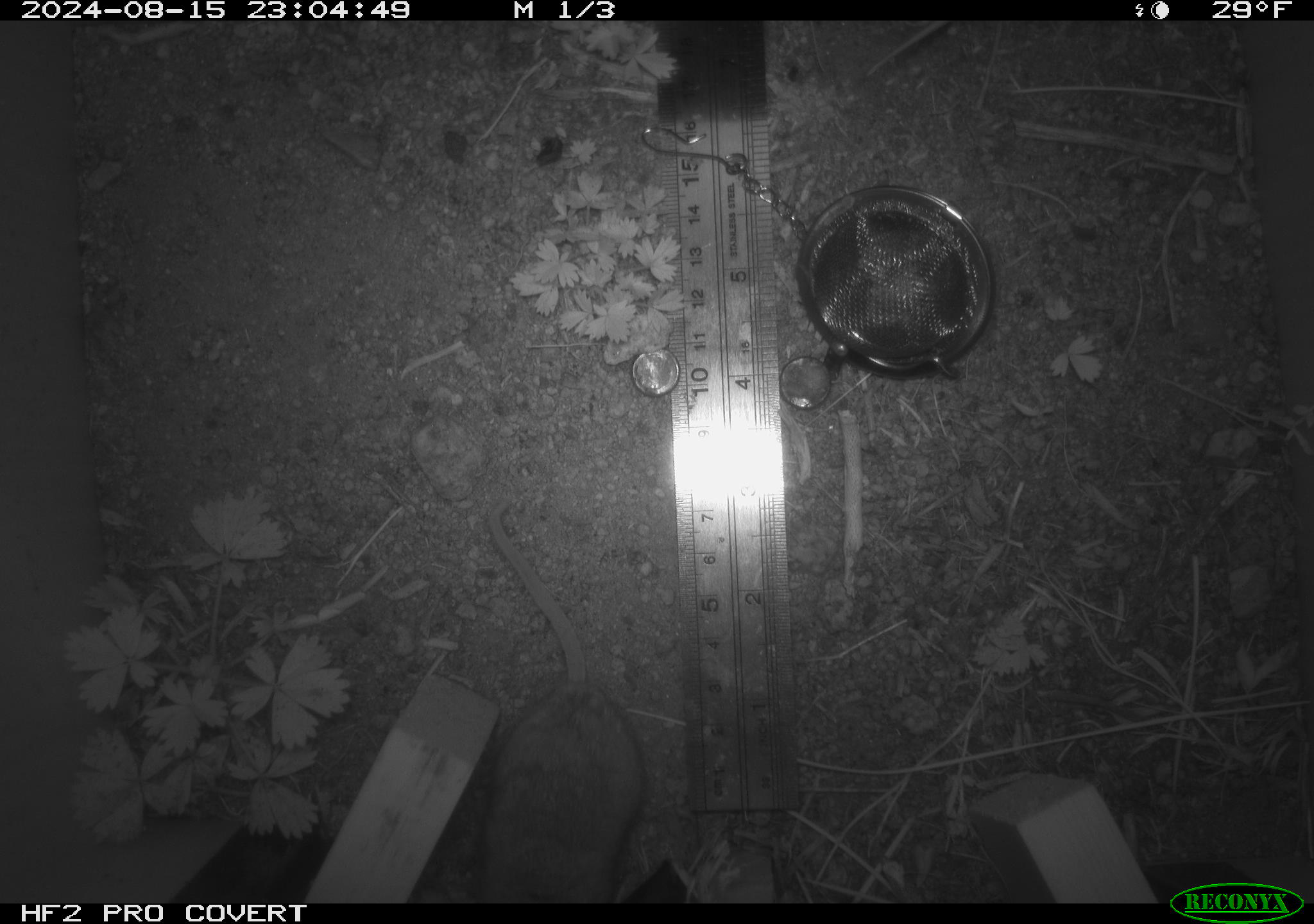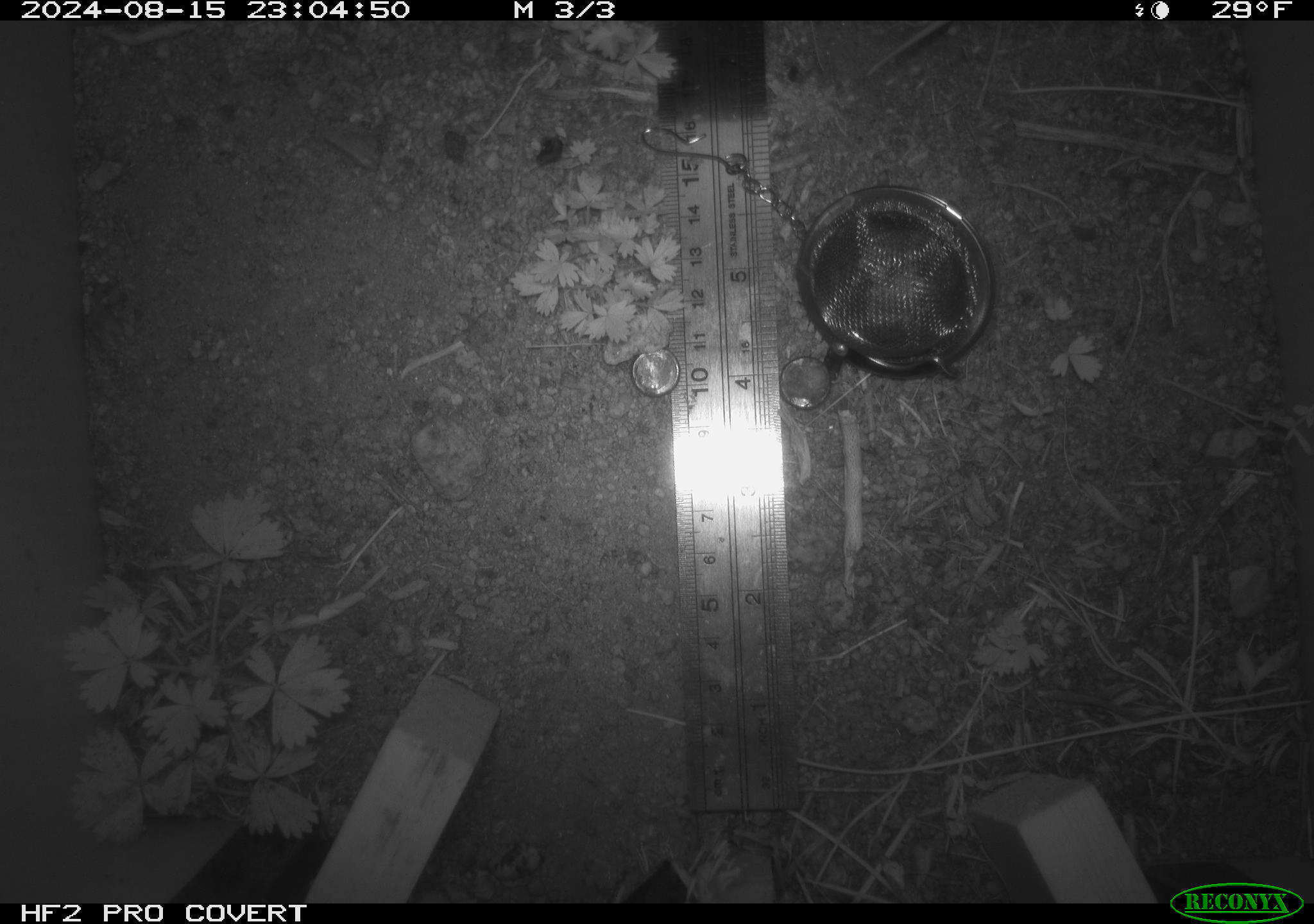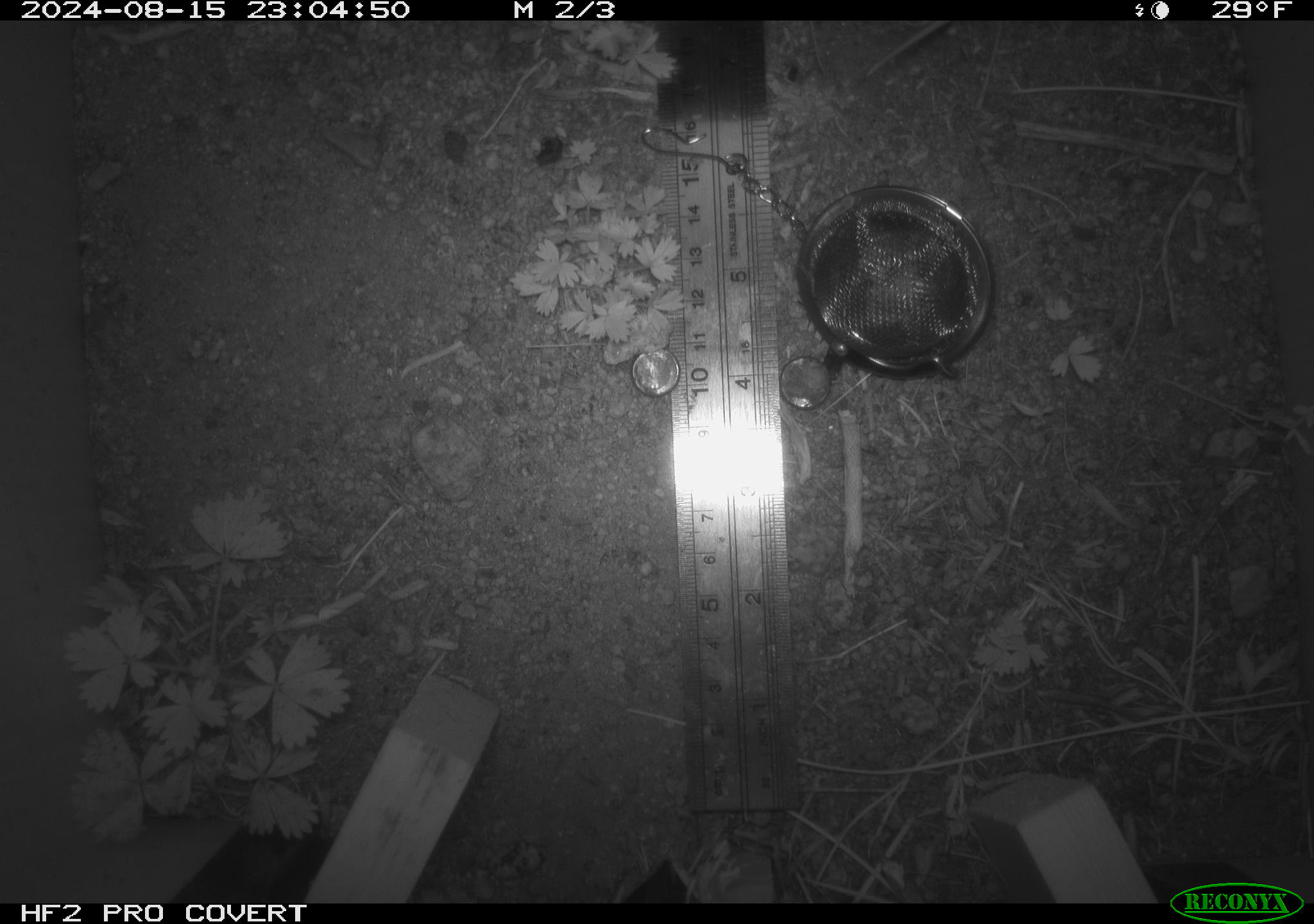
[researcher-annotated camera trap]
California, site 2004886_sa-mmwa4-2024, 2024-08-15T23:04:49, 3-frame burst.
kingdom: Animalia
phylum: Chordata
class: Mammalia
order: Rodentia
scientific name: Rodentia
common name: mouse species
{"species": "mouse species (Rodentia)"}